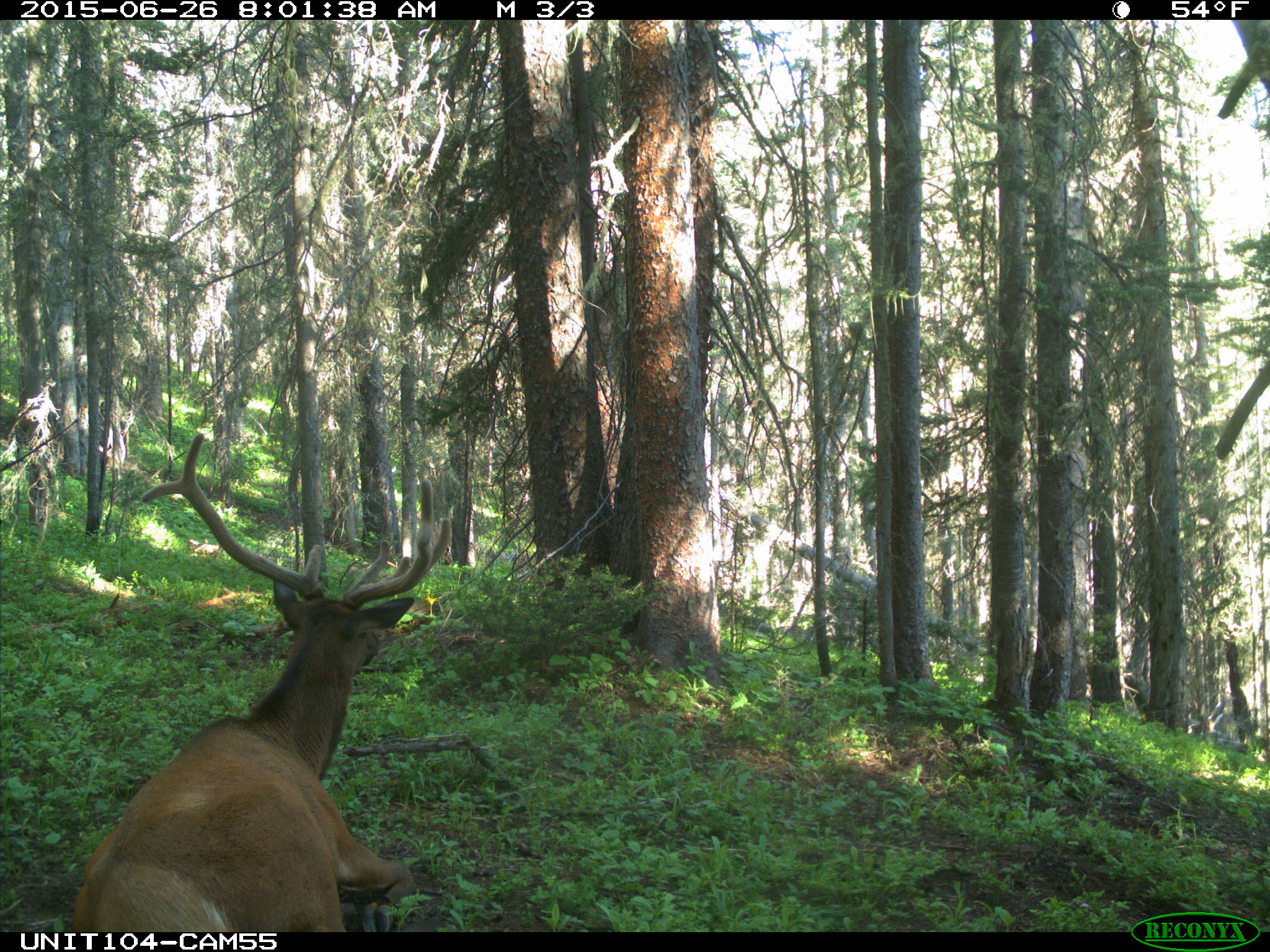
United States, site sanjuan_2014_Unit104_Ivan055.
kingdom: Animalia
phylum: Chordata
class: Mammalia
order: Artiodactyla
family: Cervidae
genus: Cervus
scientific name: Cervus elaphus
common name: red deer